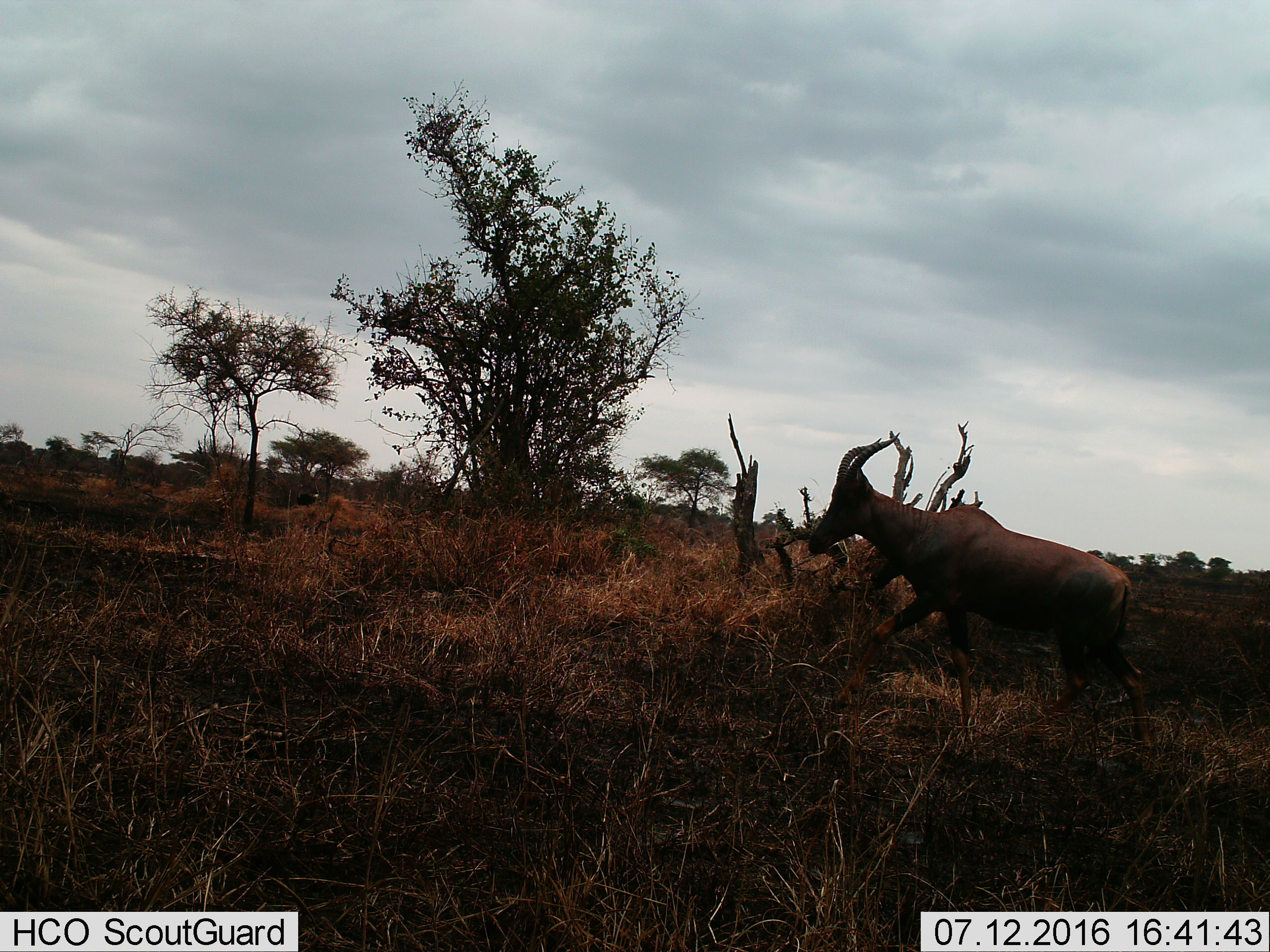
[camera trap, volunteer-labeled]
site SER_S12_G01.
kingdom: Animalia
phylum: Chordata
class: Mammalia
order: Artiodactyla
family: Bovidae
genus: Damaliscus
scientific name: Damaliscus lunatus jimela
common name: topi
Topi (Damaliscus lunatus jimela), count 1. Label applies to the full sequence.